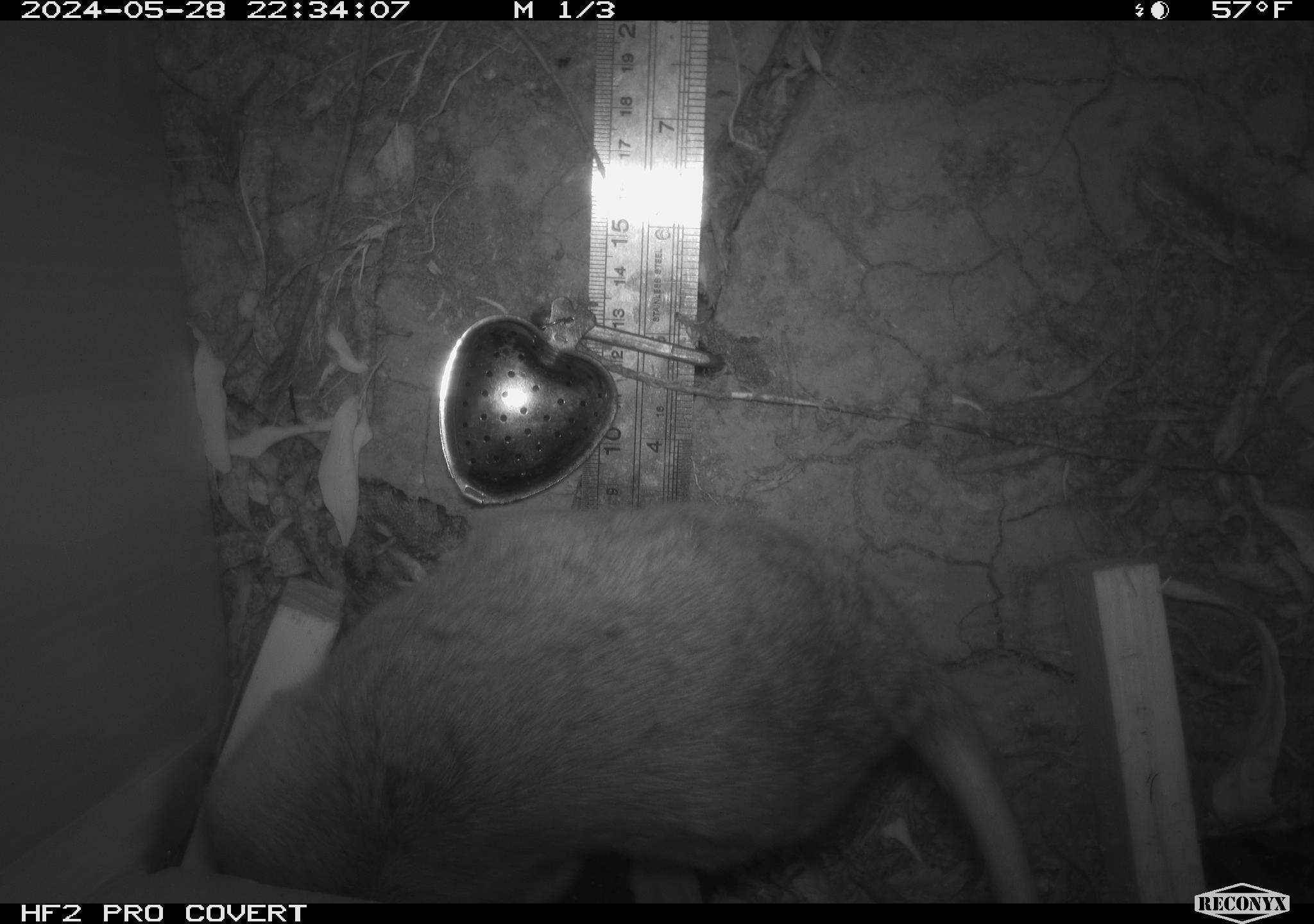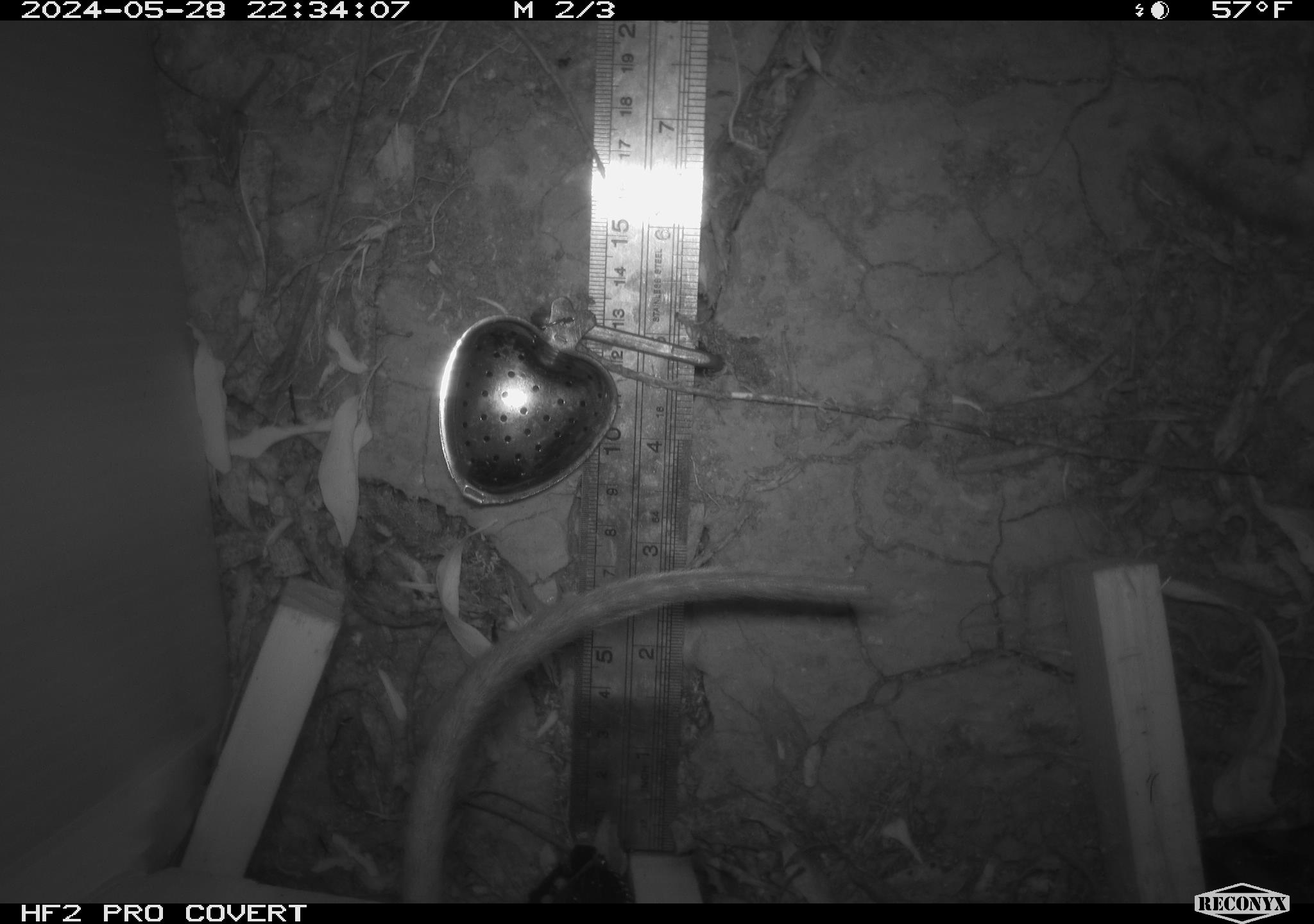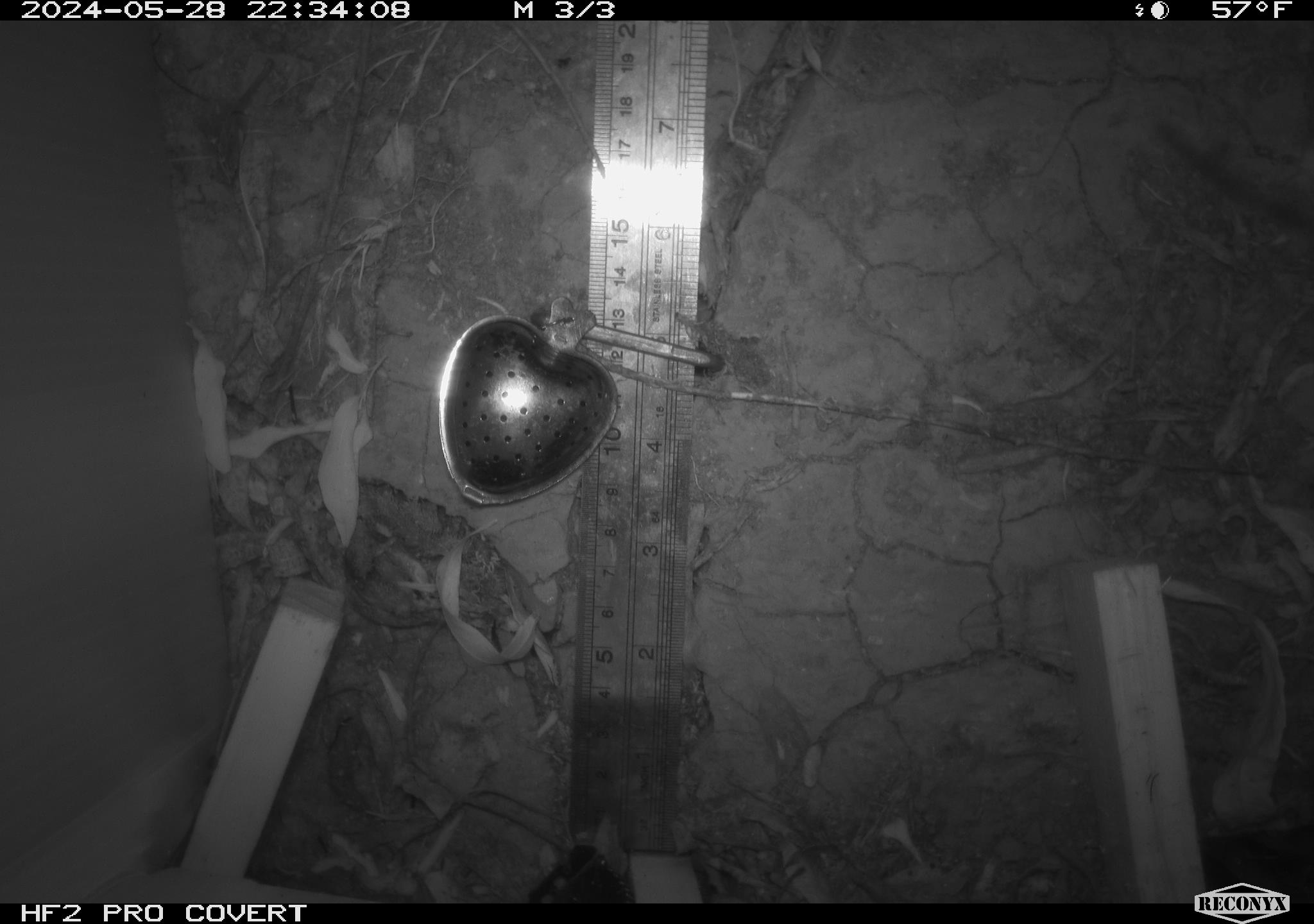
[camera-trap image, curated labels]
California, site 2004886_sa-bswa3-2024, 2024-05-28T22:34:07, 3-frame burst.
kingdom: Animalia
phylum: Chordata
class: Mammalia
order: Rodentia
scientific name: Rodentia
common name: woodrat or rat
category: woodrat or rat species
Woodrat or rat species (woodrat or rat) (Rodentia).